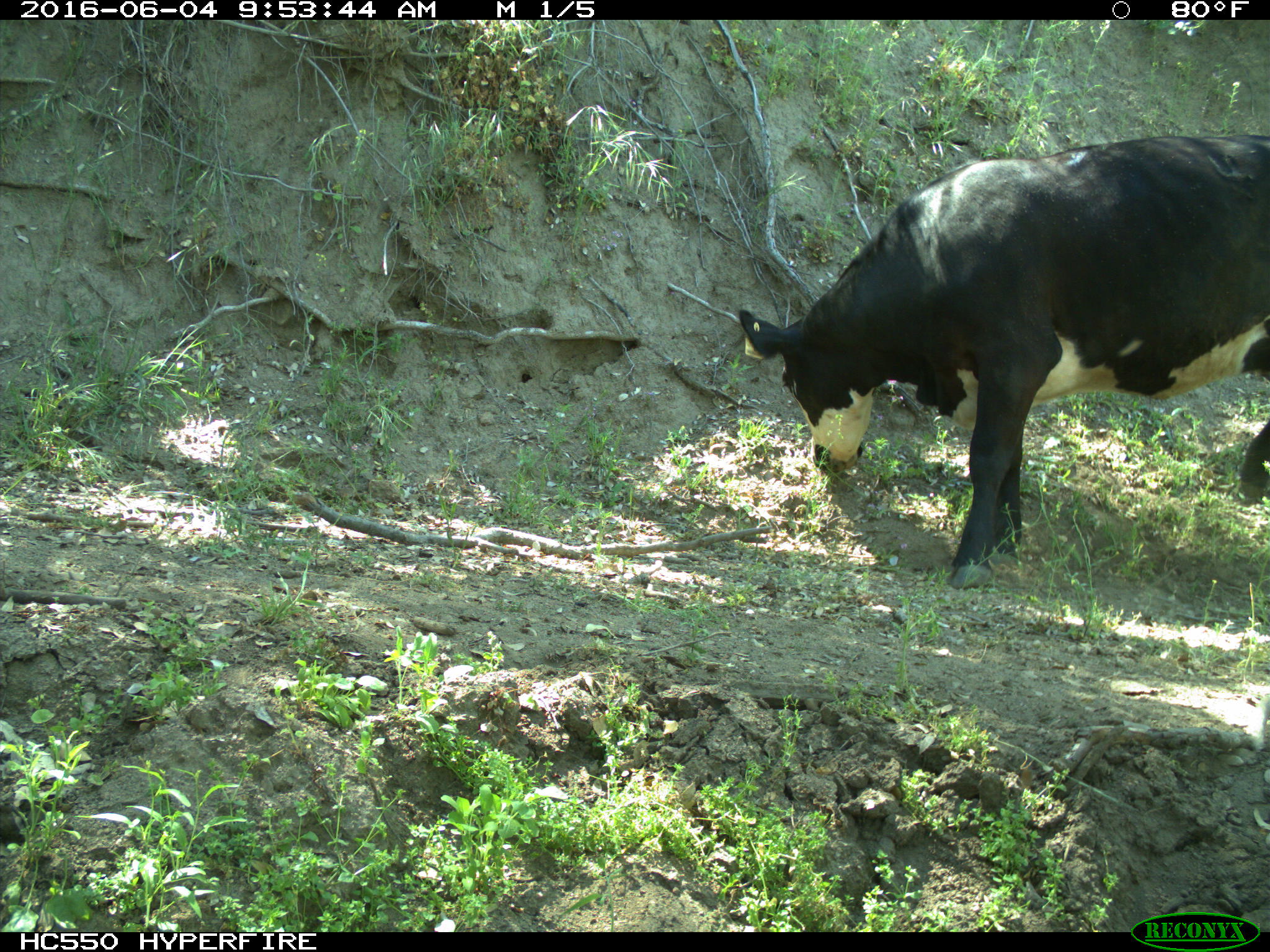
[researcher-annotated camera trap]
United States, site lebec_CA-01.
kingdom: Animalia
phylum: Chordata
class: Mammalia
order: Artiodactyla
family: Bovidae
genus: Bos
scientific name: Bos taurus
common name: domestic cow